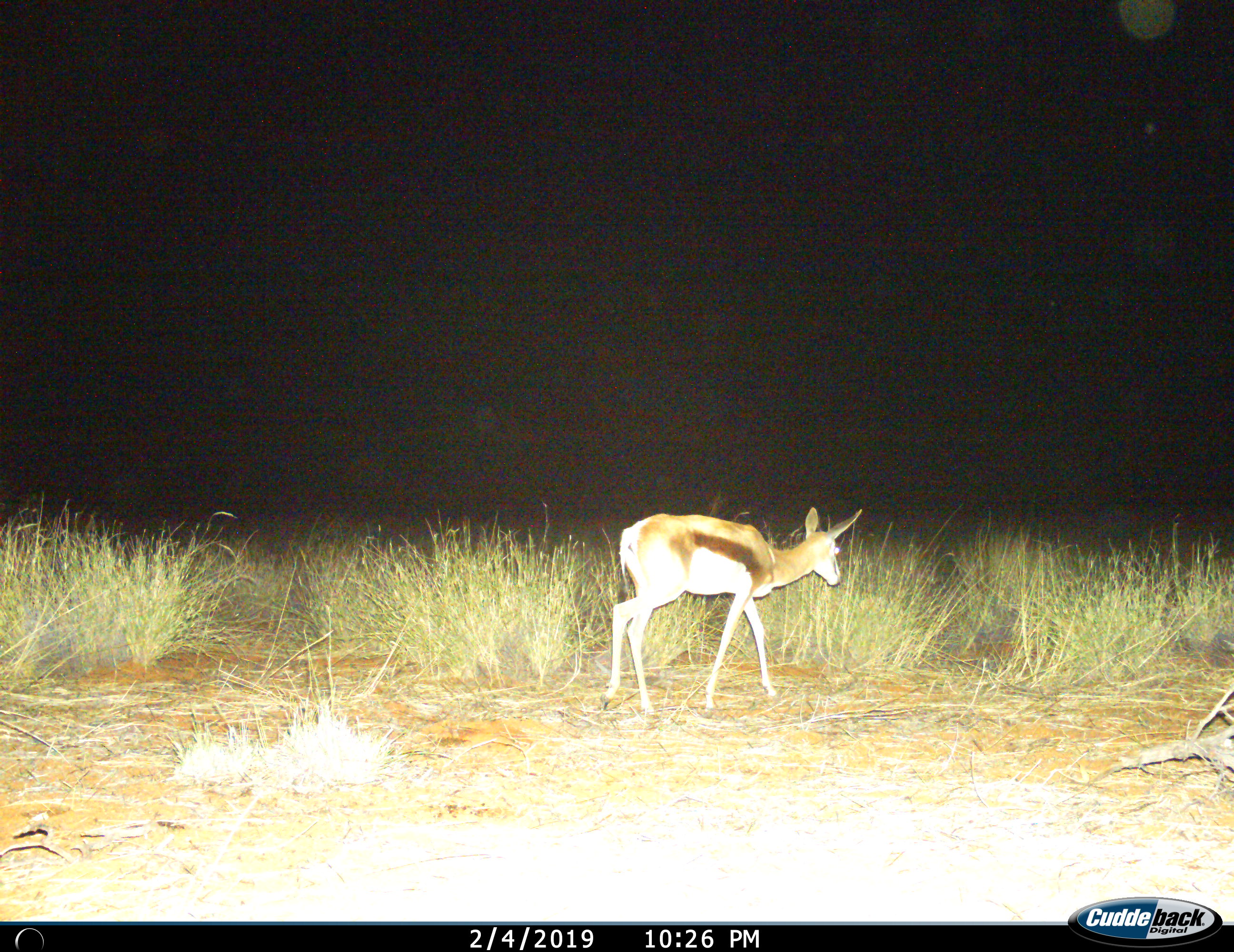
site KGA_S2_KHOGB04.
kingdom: Animalia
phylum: Chordata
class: Mammalia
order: Artiodactyla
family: Bovidae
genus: Antidorcas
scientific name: Antidorcas marsupialis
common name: springbok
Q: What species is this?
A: Springbok (Antidorcas marsupialis).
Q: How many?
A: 1.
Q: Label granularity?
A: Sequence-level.